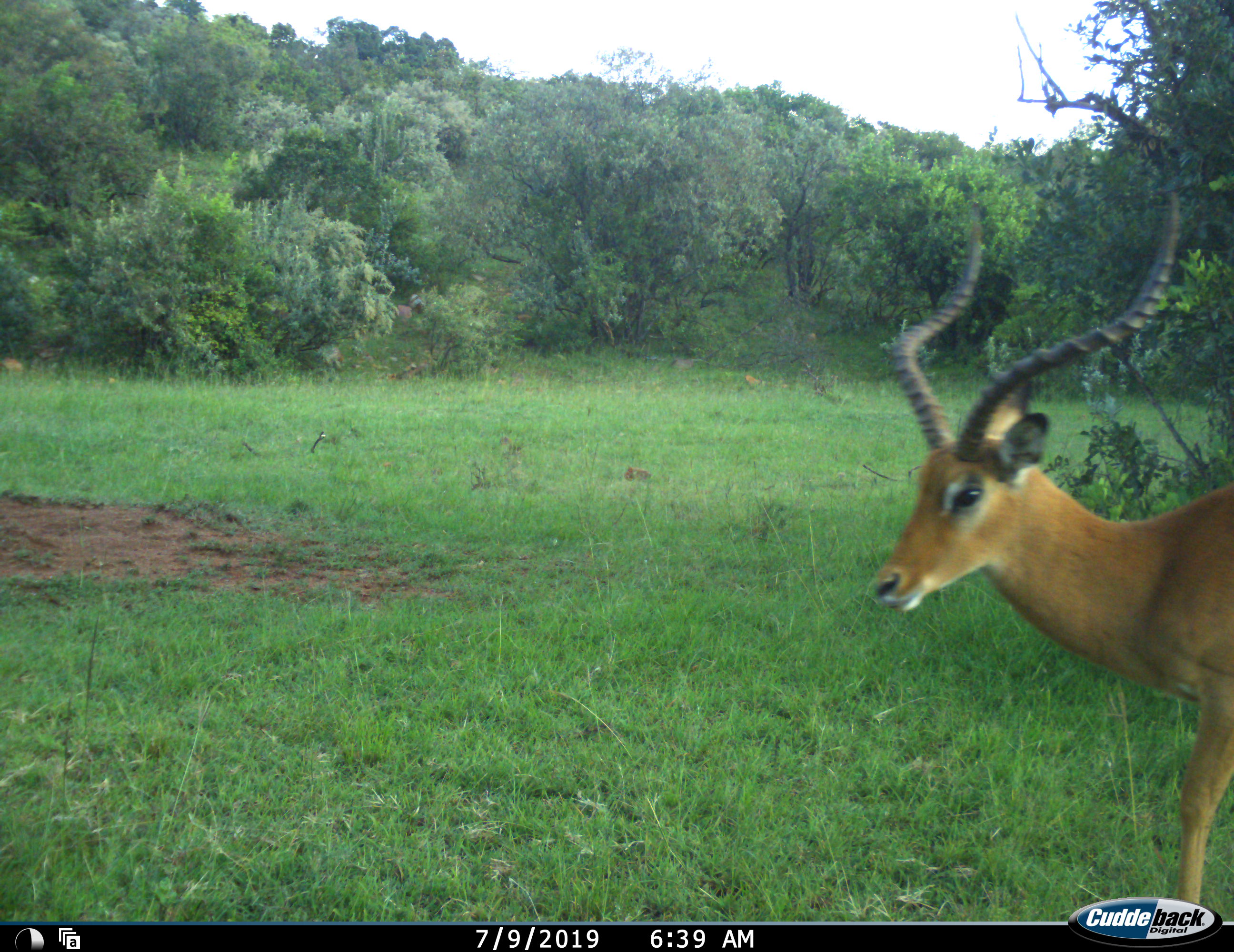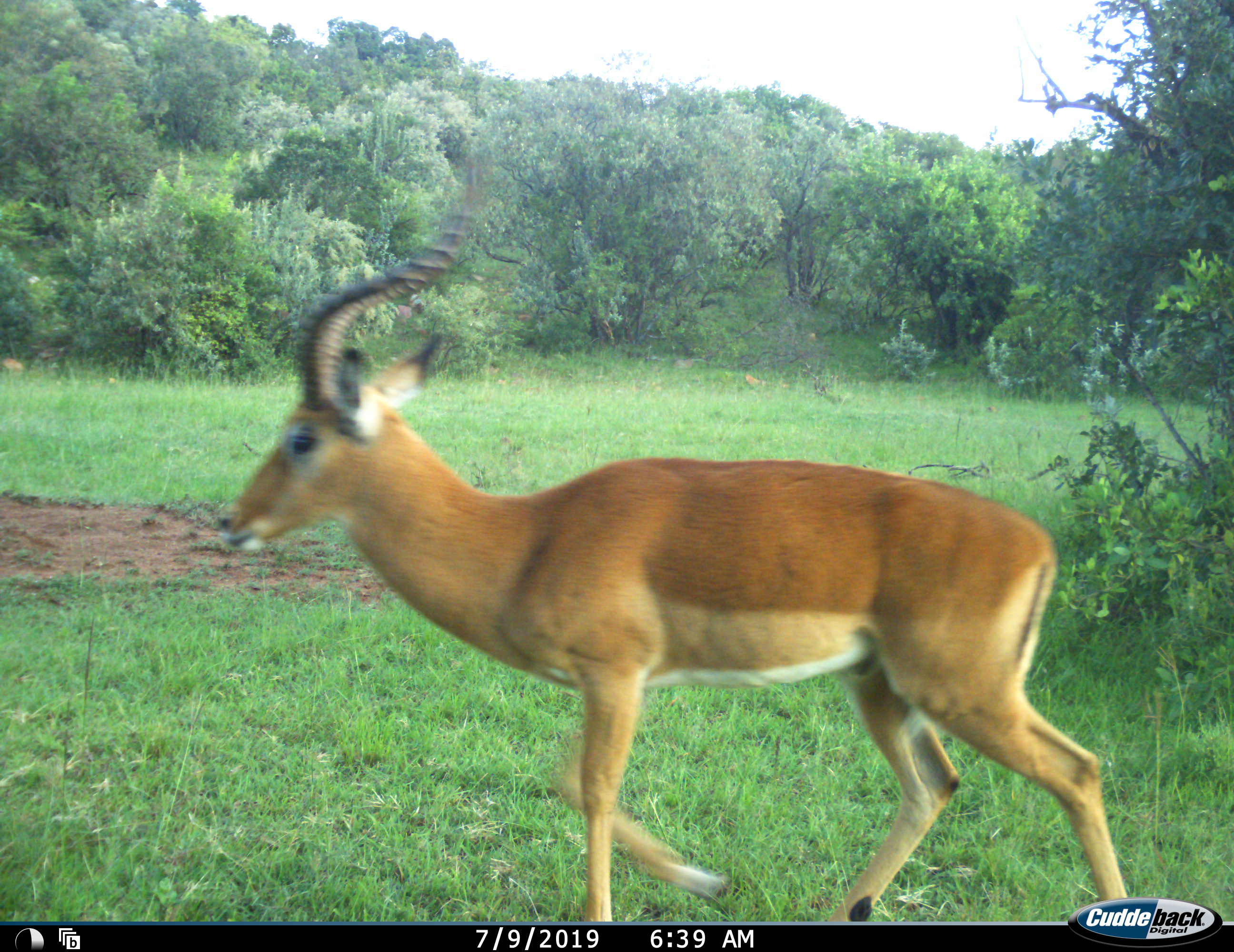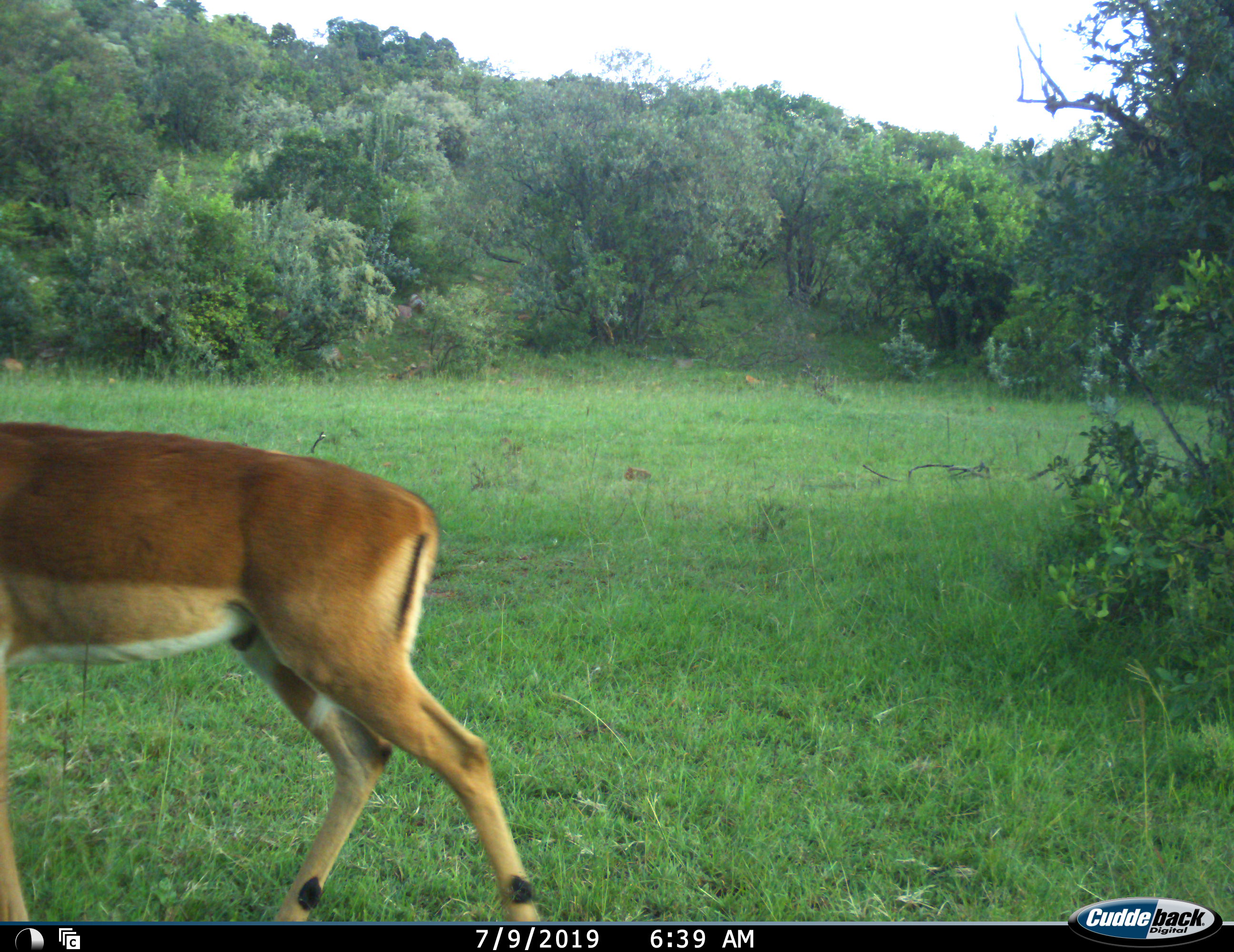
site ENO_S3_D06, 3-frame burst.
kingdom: Animalia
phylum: Chordata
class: Mammalia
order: Artiodactyla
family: Bovidae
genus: Aepyceros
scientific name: Aepyceros melampus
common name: impala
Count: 1.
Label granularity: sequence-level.